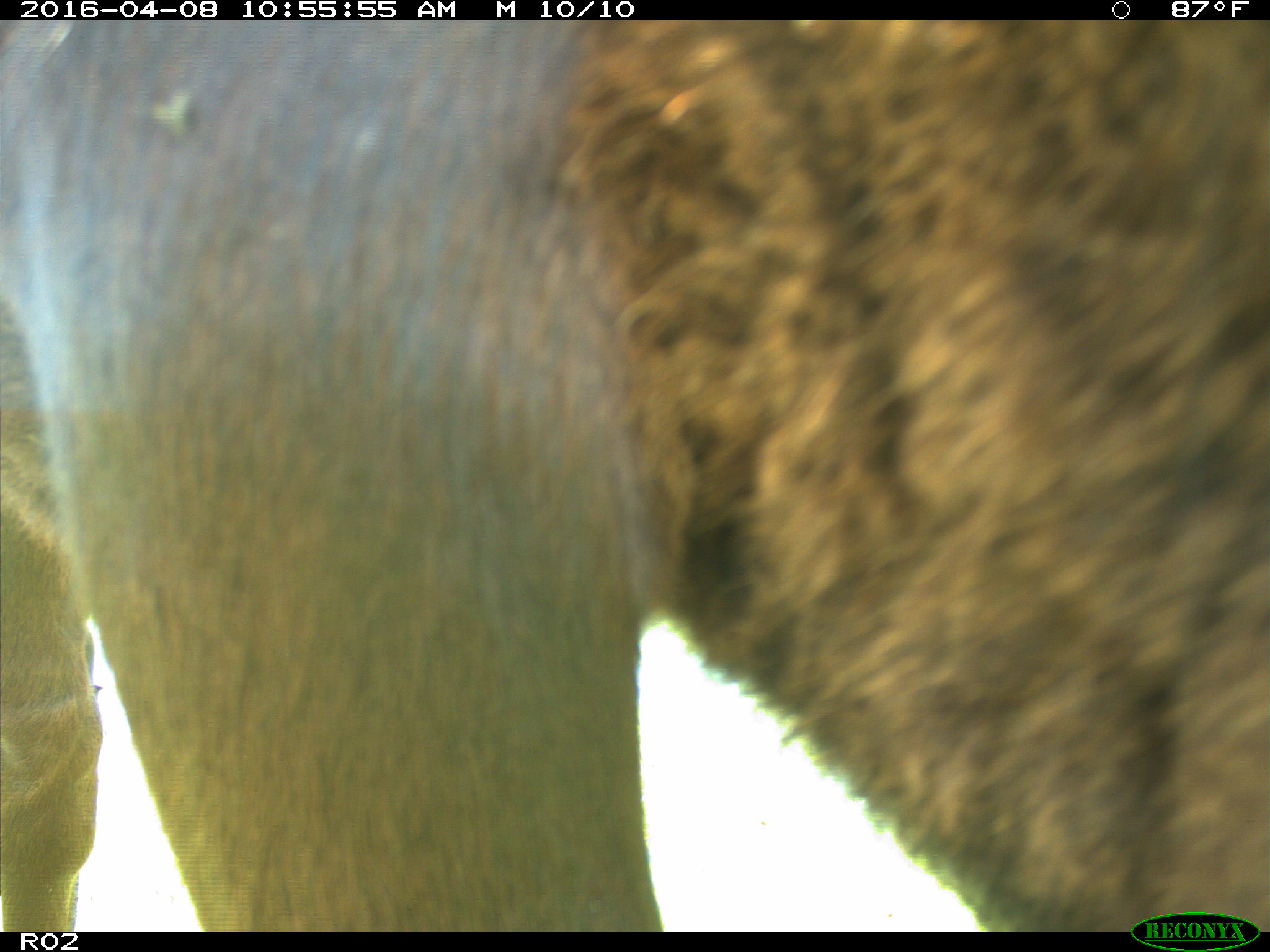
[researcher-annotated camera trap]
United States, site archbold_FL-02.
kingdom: Animalia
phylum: Chordata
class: Mammalia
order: Artiodactyla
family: Bovidae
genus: Bos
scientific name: Bos taurus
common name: domestic cow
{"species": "Bos taurus (domestic cow)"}